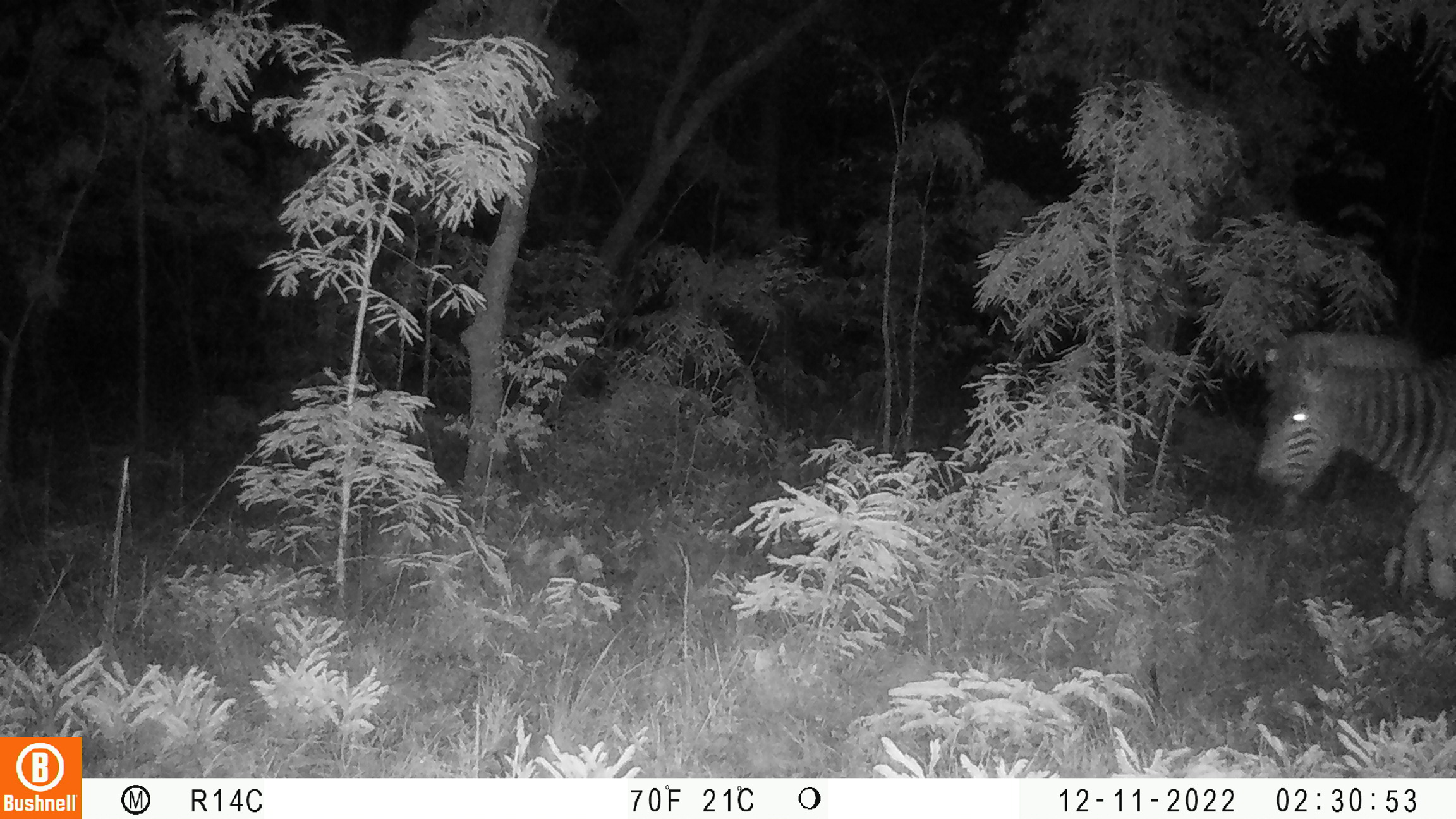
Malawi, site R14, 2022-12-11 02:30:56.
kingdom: Animalia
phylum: Chordata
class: Mammalia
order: Perissodactyla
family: Equidae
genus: Equus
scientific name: Equus quagga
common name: plains zebra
Plains zebra (Equus quagga), count 1.